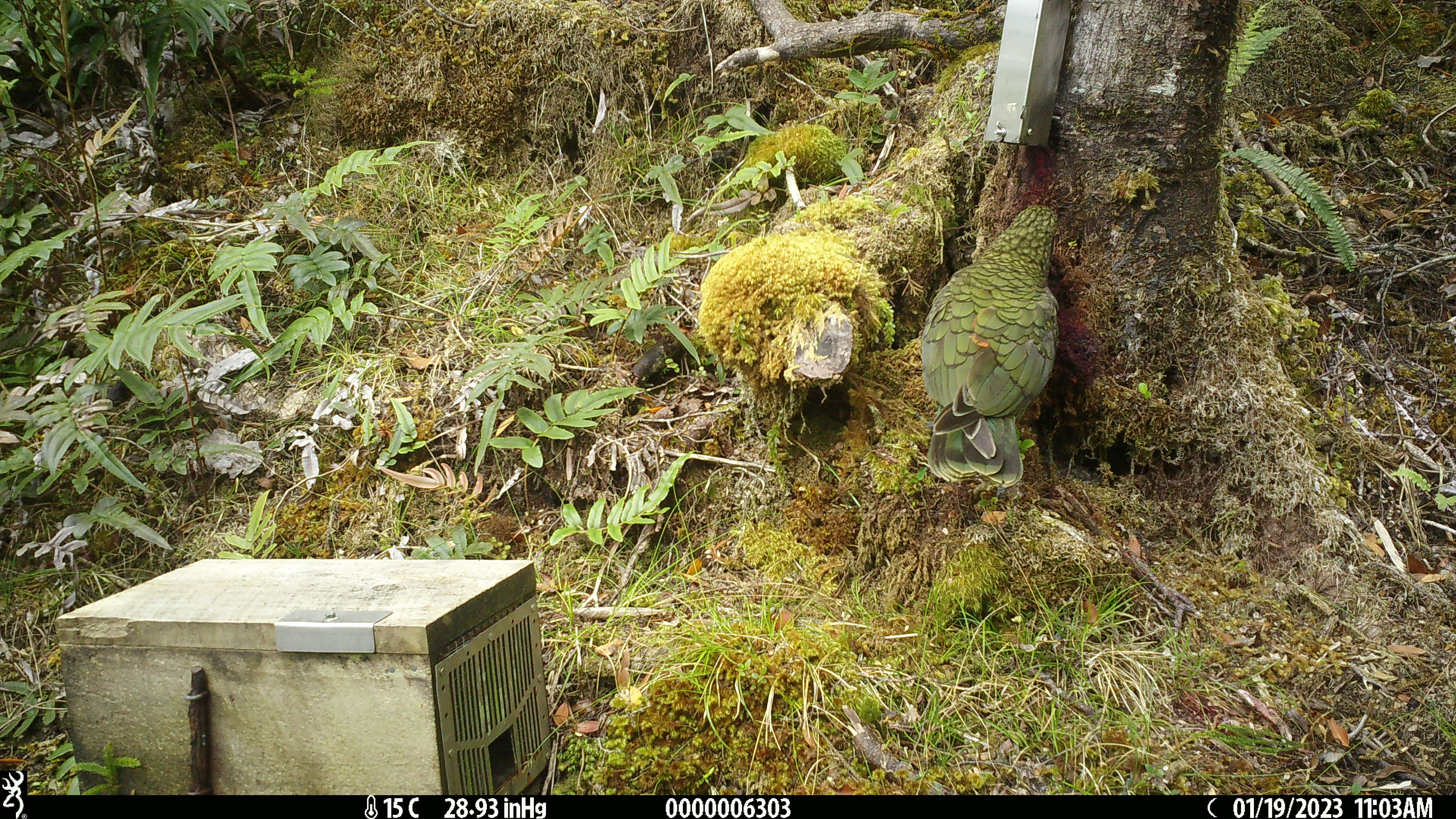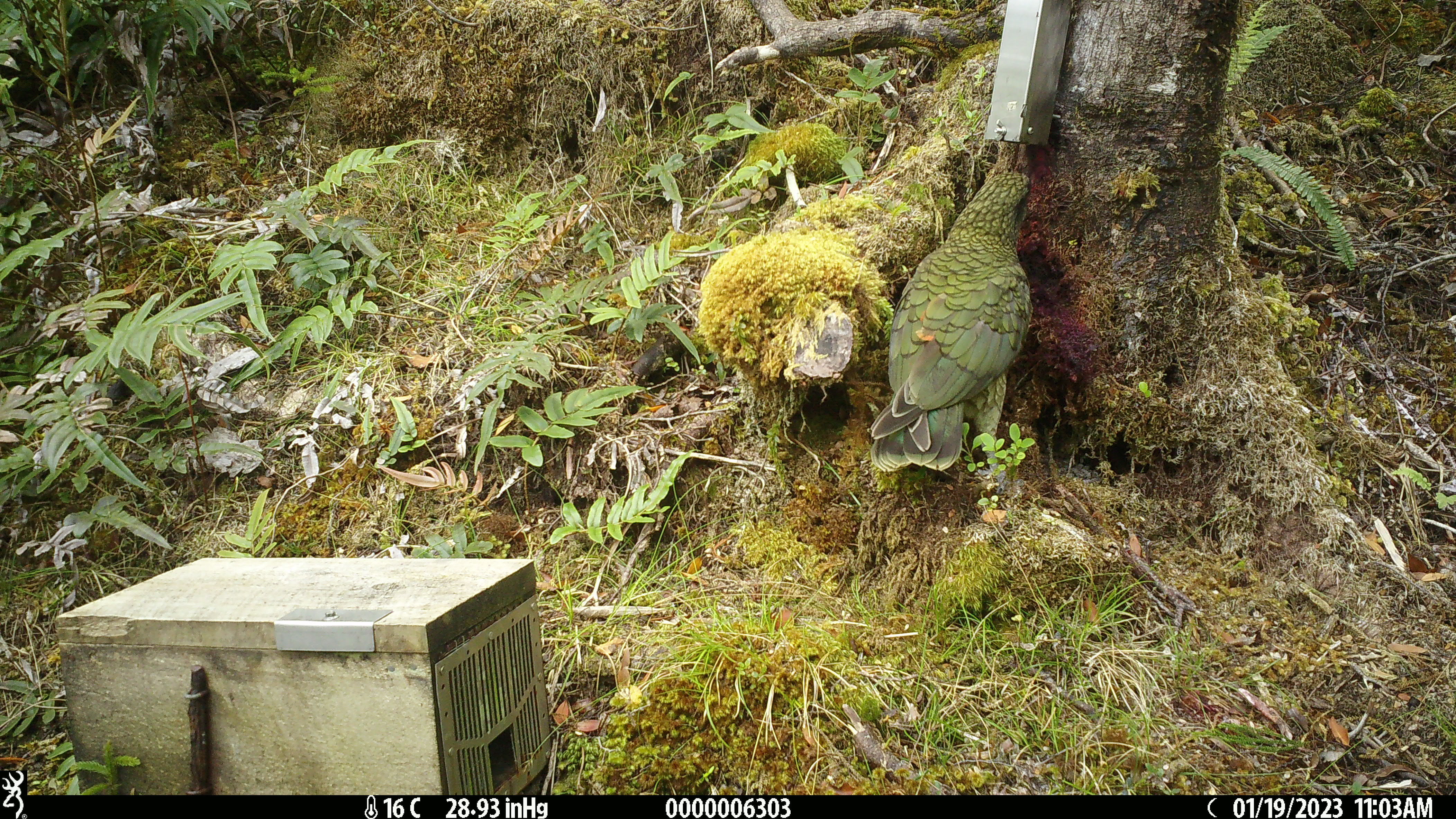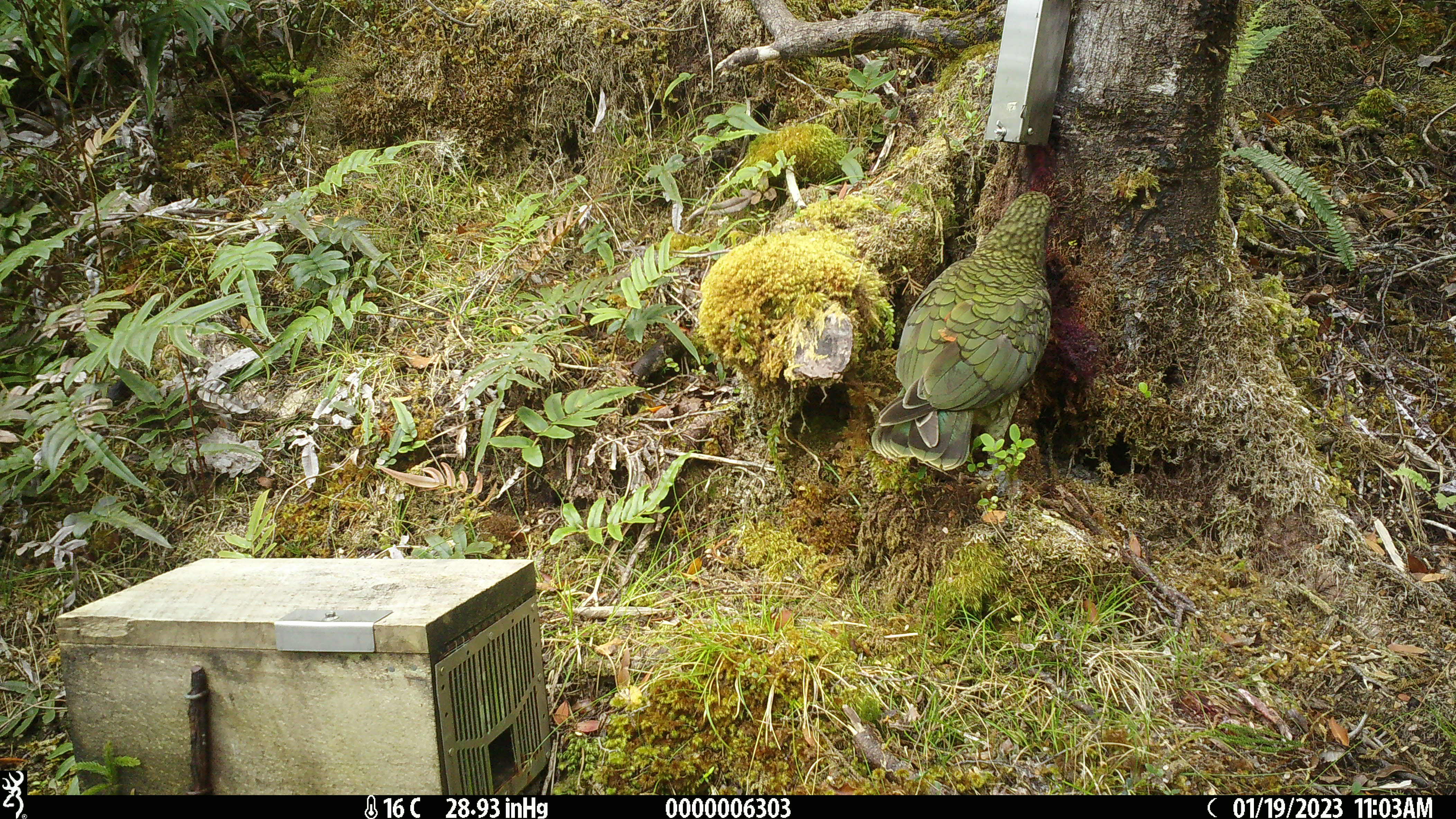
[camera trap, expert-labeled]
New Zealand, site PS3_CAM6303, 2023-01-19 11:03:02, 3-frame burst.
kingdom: Animalia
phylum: Chordata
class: Aves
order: Psittaciformes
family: Strigopidae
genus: Nestor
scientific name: Nestor notabilis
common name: kea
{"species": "kea (Nestor notabilis)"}